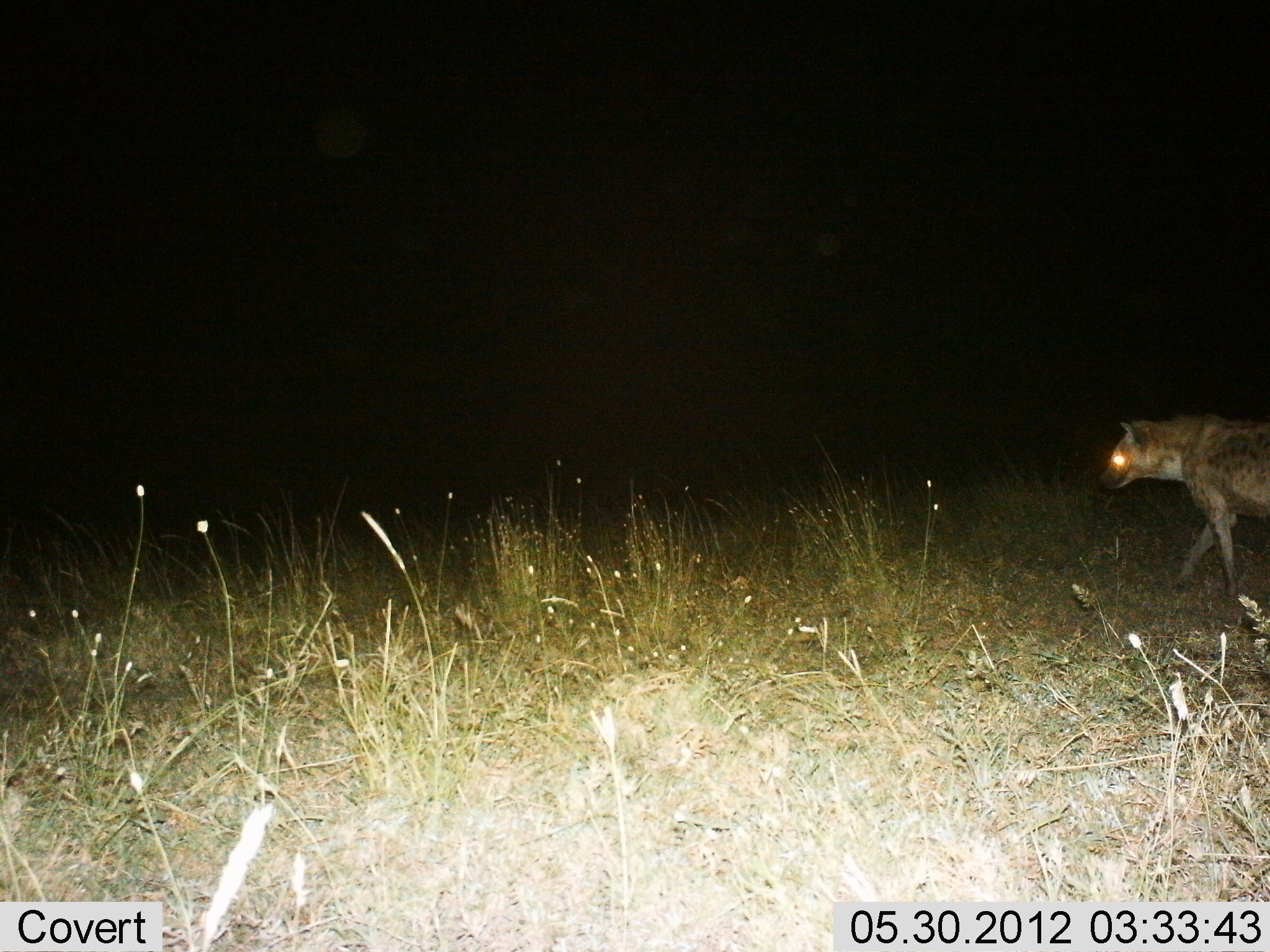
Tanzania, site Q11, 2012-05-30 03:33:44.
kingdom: Animalia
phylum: Chordata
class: Mammalia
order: Carnivora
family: Hyaenidae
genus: Crocuta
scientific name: Crocuta crocuta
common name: spotted hyena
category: hyenaspotted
Hyenaspotted (spotted hyena) (Crocuta crocuta), count 1. Behavior (volunteer vote fractions): standing 10%, resting 0%, moving 90%, interacting 0%. Young present (vote fraction): 0%. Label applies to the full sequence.